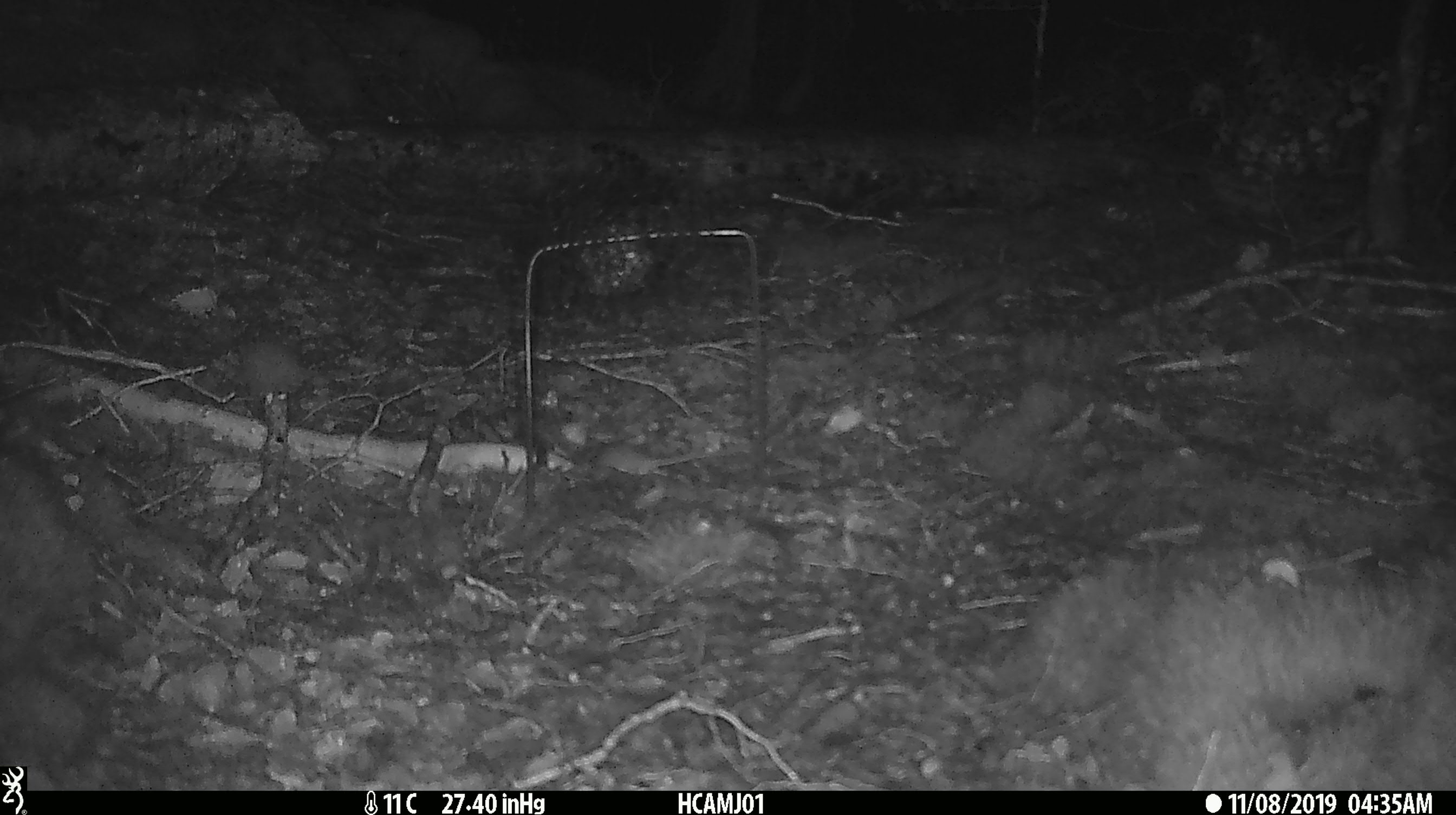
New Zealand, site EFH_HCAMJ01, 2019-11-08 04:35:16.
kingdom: Animalia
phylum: Chordata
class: Mammalia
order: Rodentia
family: Muridae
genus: Mus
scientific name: Mus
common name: mouse